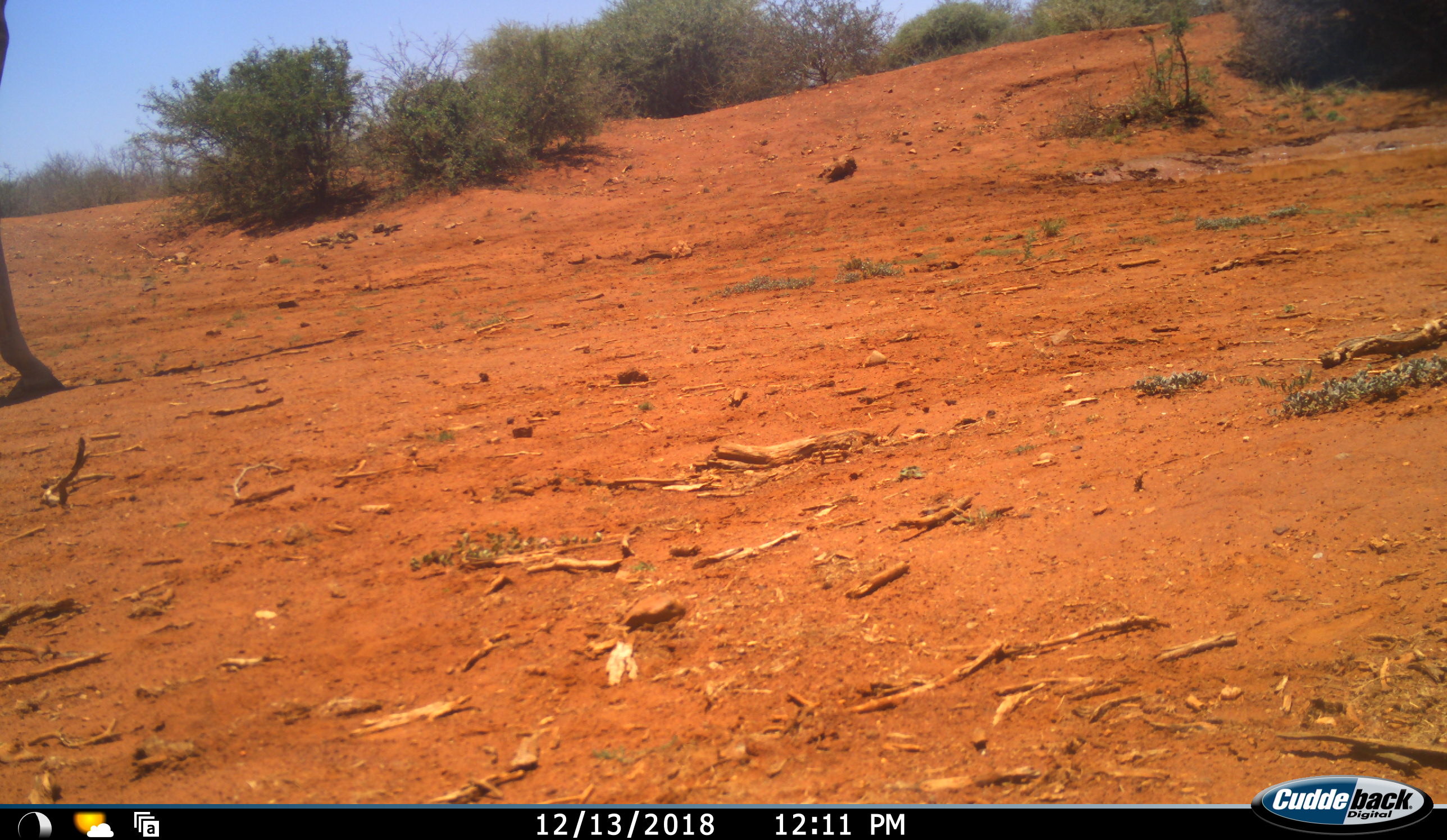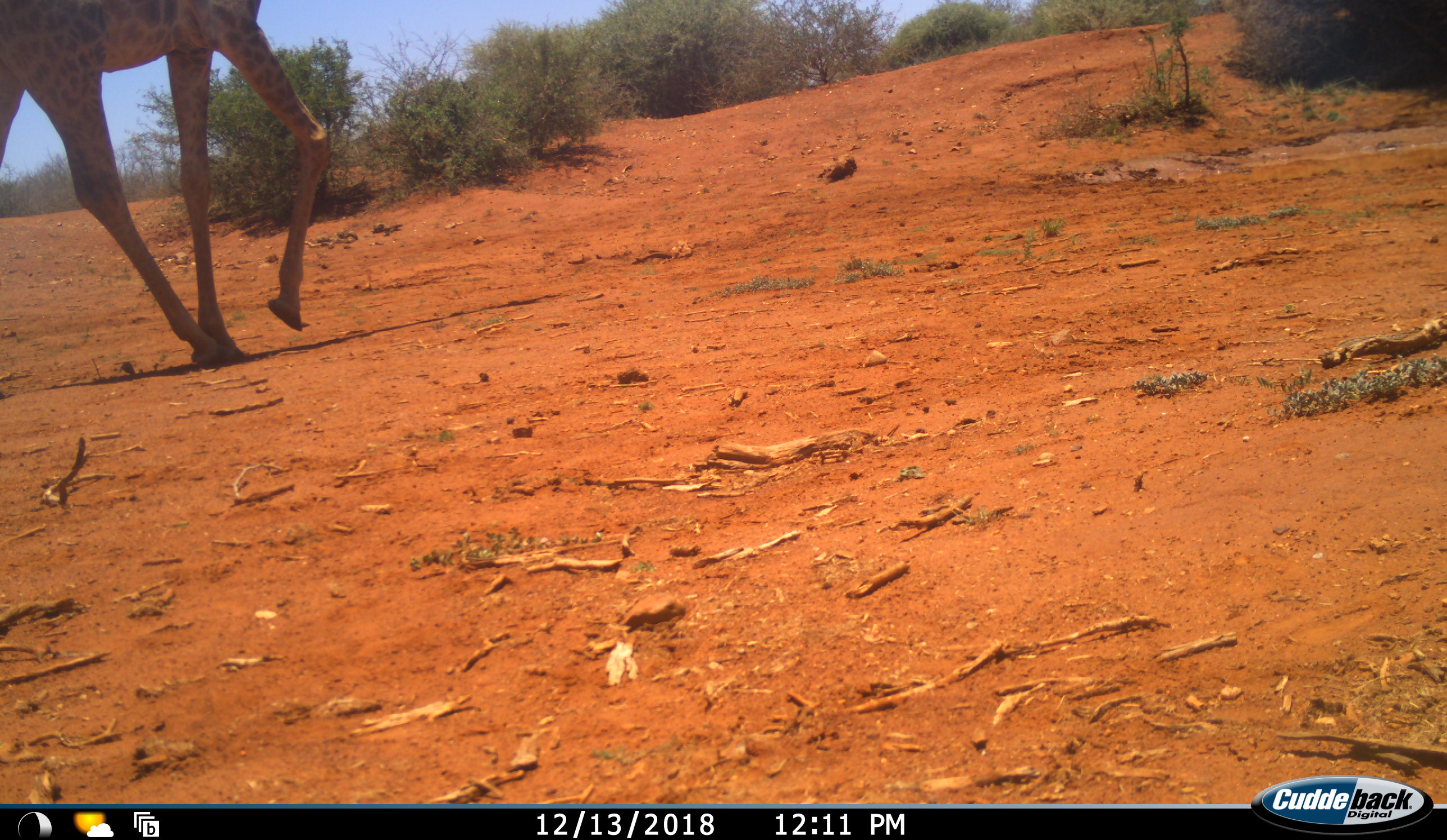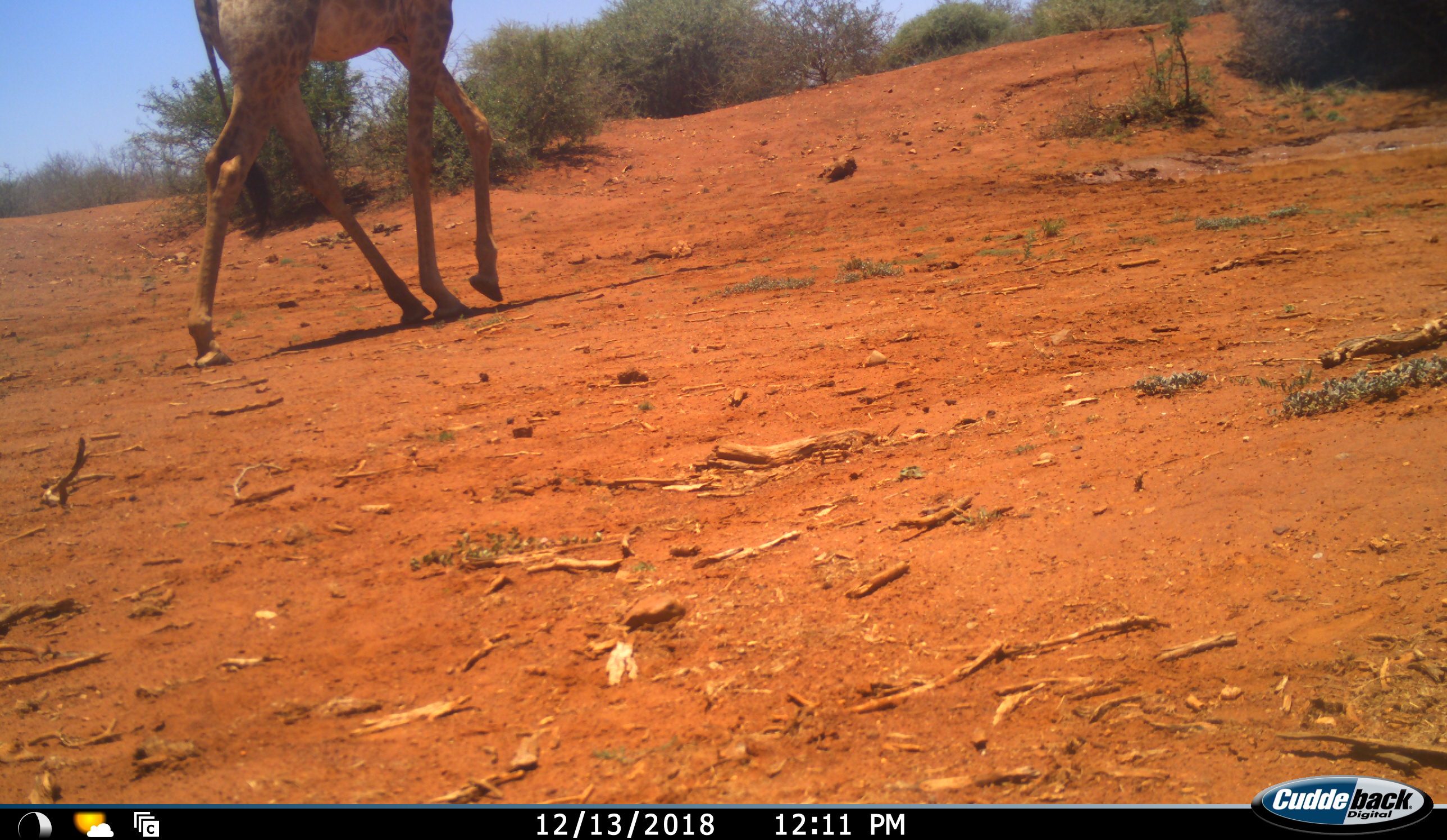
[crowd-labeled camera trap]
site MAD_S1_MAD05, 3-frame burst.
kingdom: Animalia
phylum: Chordata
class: Mammalia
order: Artiodactyla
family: Giraffidae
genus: Giraffa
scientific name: Giraffa camelopardalis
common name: giraffe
Giraffe (Giraffa camelopardalis), count 1. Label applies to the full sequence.